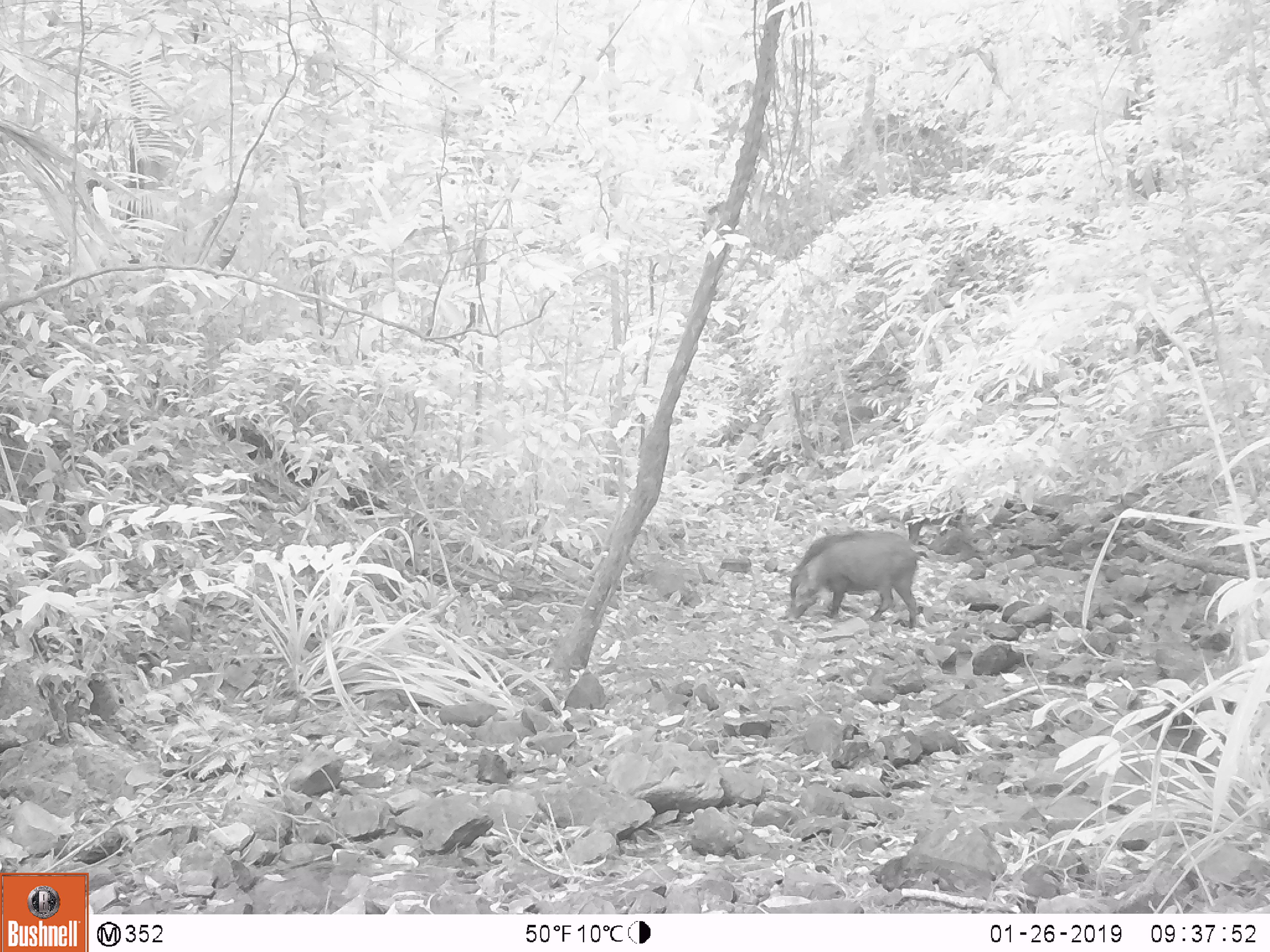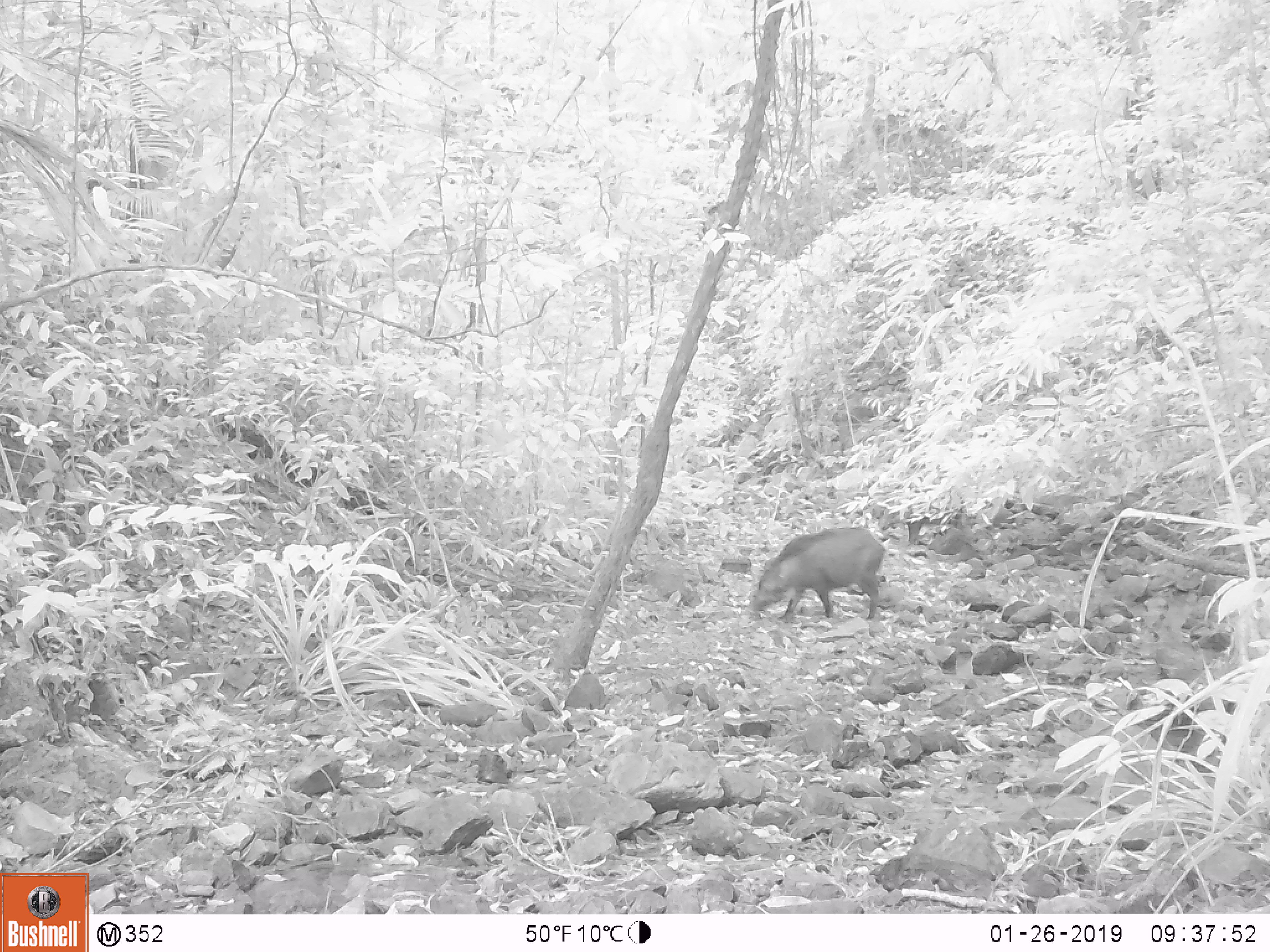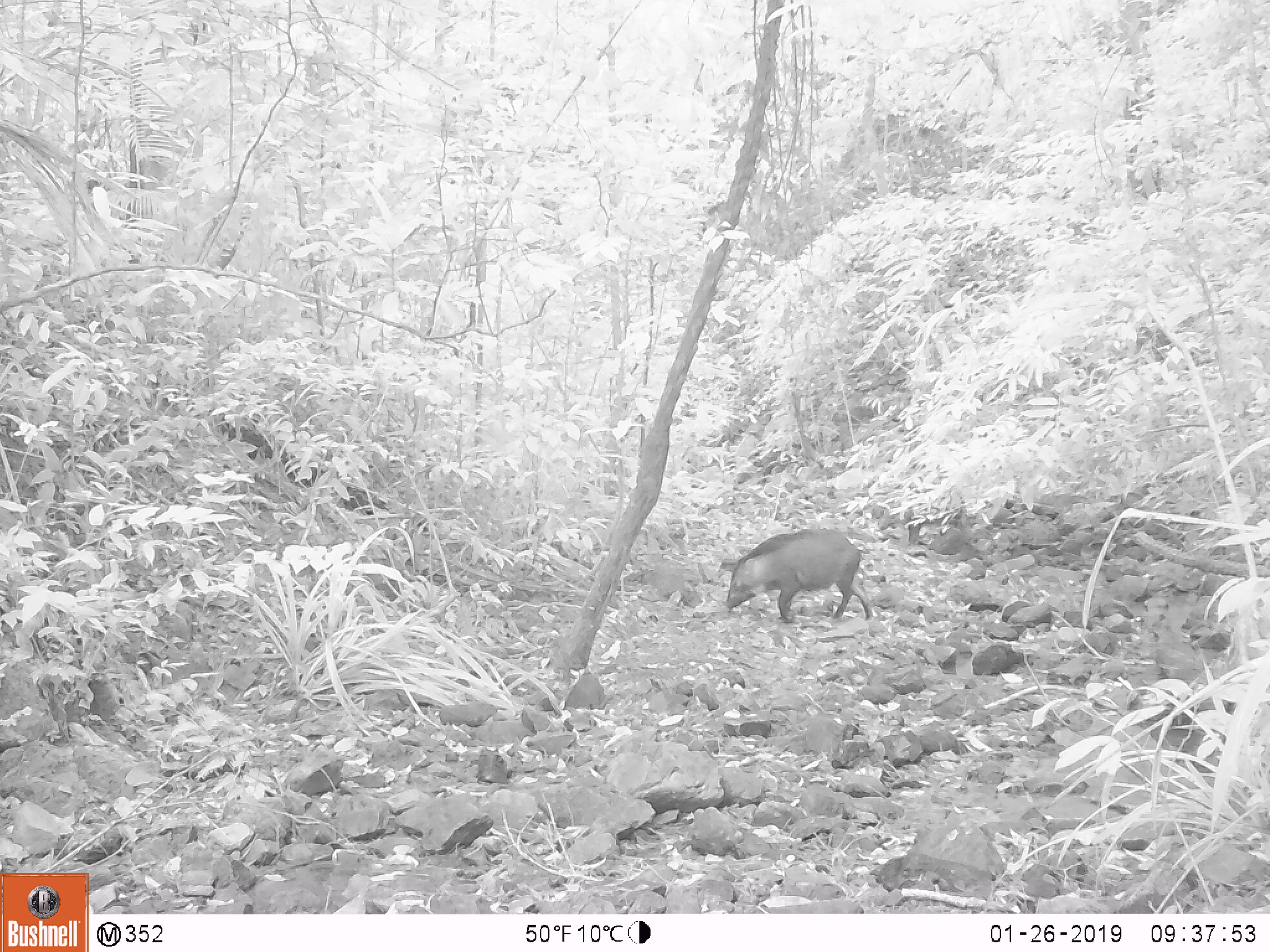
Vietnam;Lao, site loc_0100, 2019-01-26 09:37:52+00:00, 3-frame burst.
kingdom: Animalia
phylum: Chordata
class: Mammalia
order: Artiodactyla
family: Suidae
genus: Sus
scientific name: Sus scrofa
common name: eurasian wild pig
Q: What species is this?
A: Eurasian wild pig (Sus scrofa).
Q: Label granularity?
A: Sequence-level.